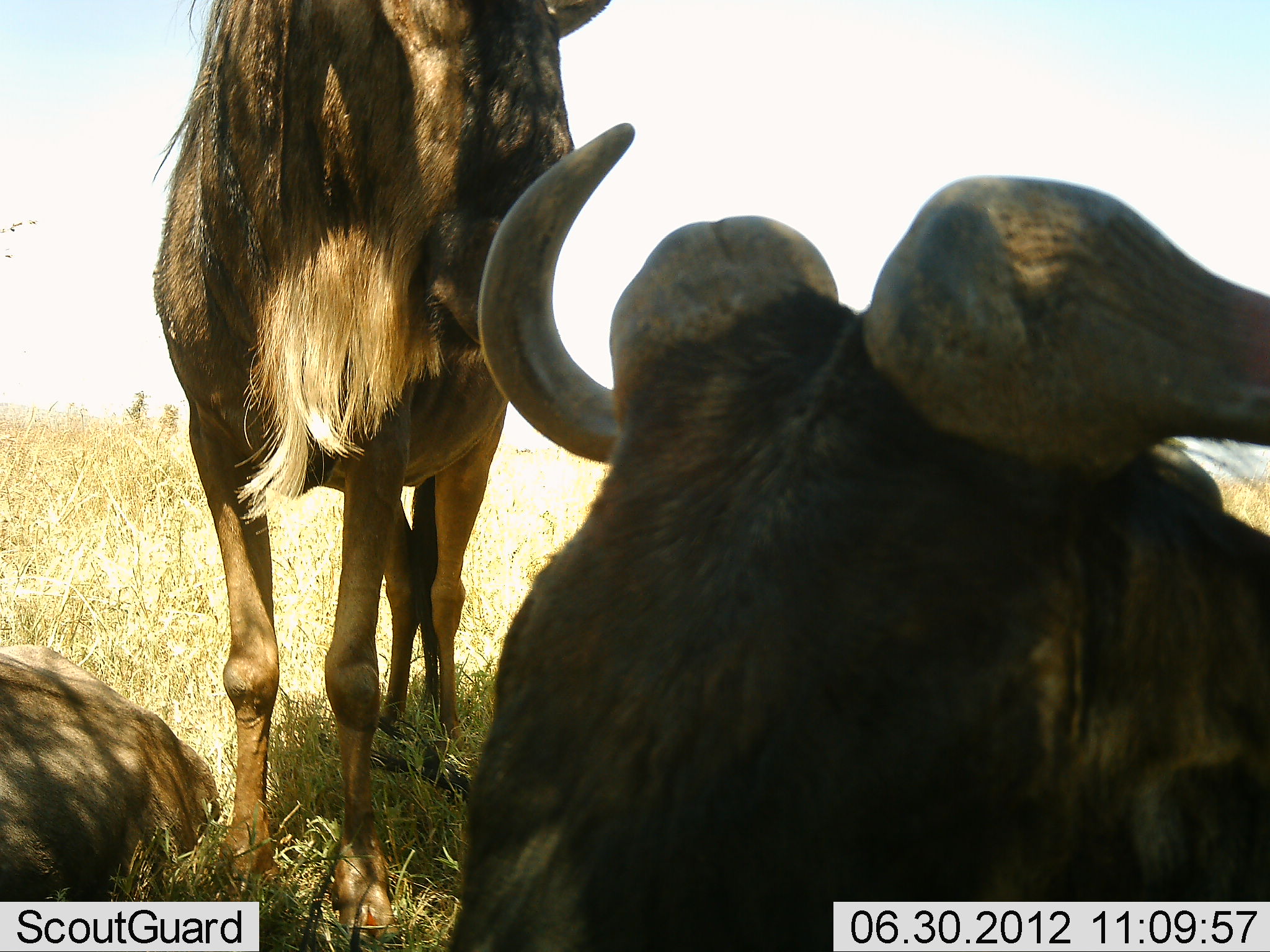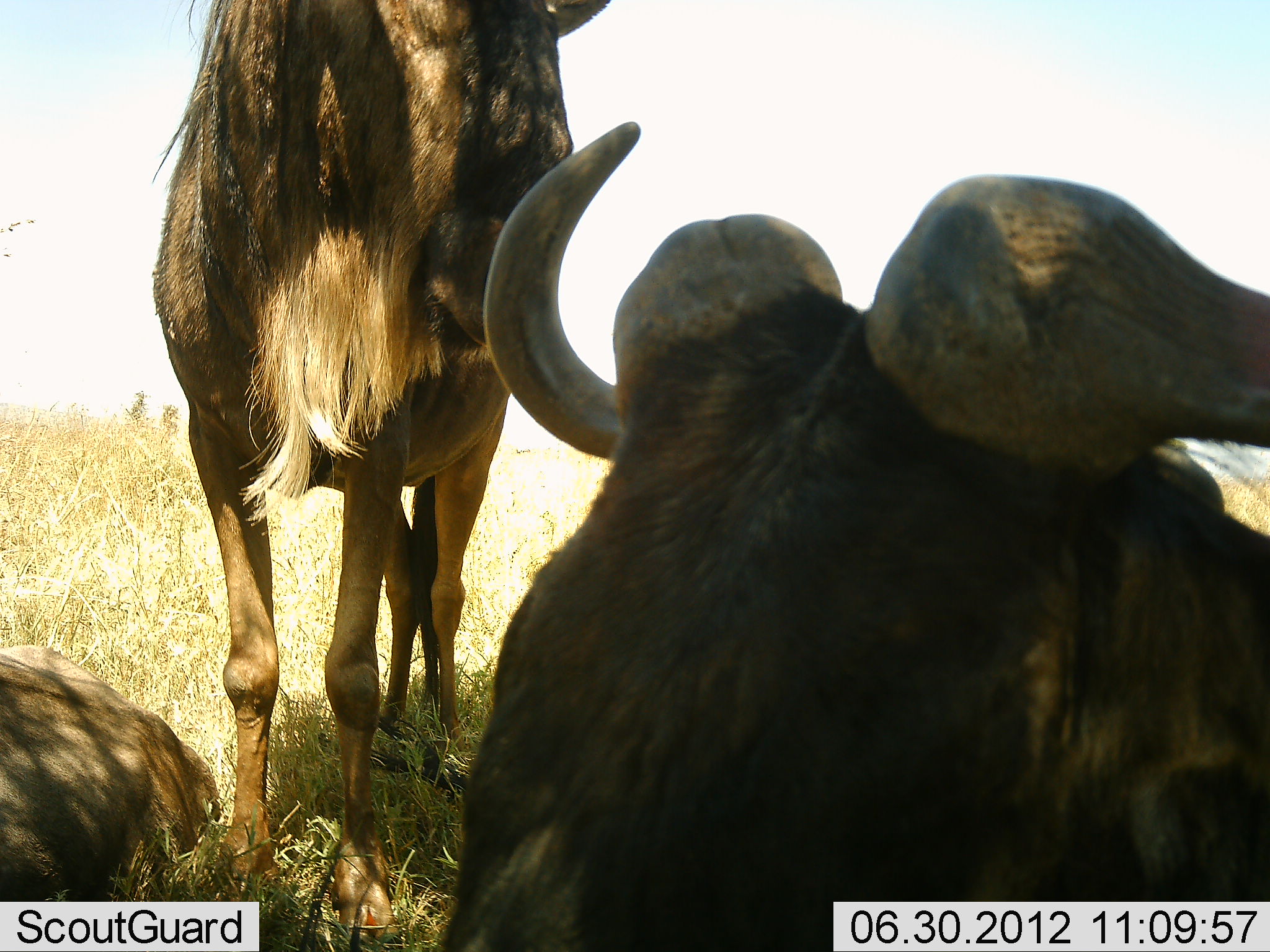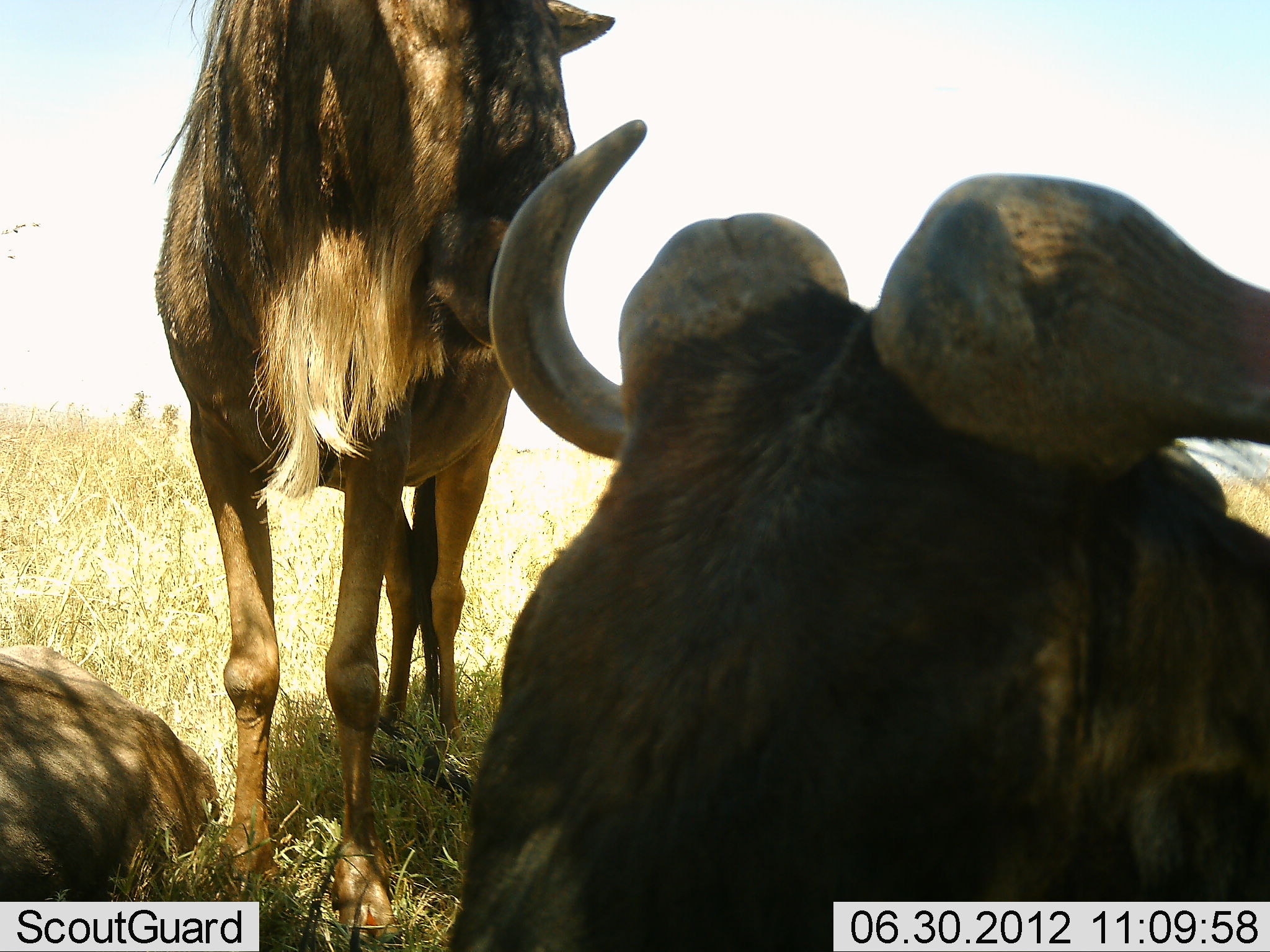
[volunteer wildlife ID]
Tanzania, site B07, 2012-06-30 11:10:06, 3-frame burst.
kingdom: Animalia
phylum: Chordata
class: Mammalia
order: Artiodactyla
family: Bovidae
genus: Connochaetes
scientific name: Connochaetes taurinus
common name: blue wildebeest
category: wildebeest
Wildebeest (blue wildebeest) (Connochaetes taurinus), count 3. Behavior (volunteer vote fractions): standing 80%, resting 100%, moving 0%, interacting 0%. Young present (vote fraction): 0%. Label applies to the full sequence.